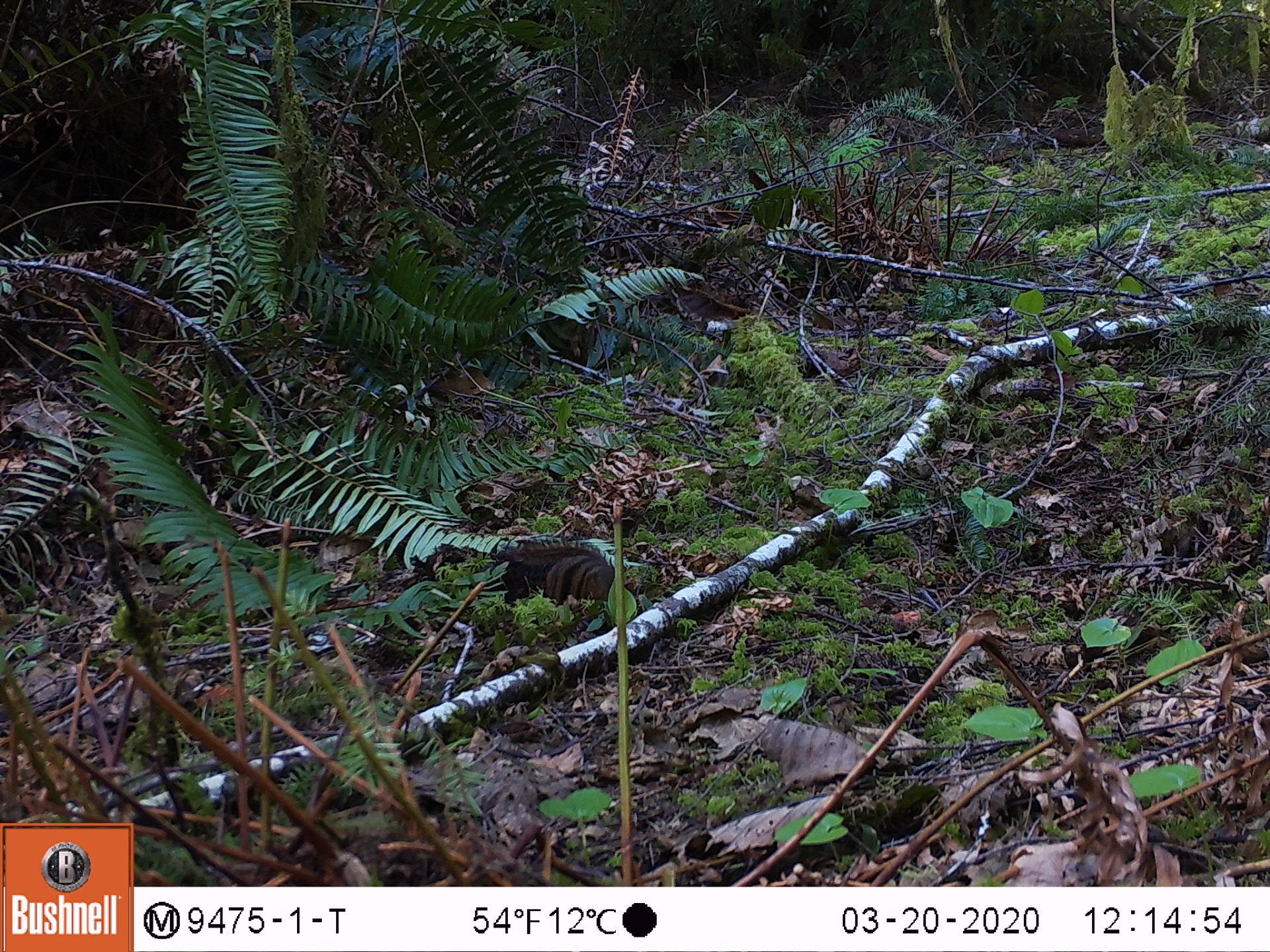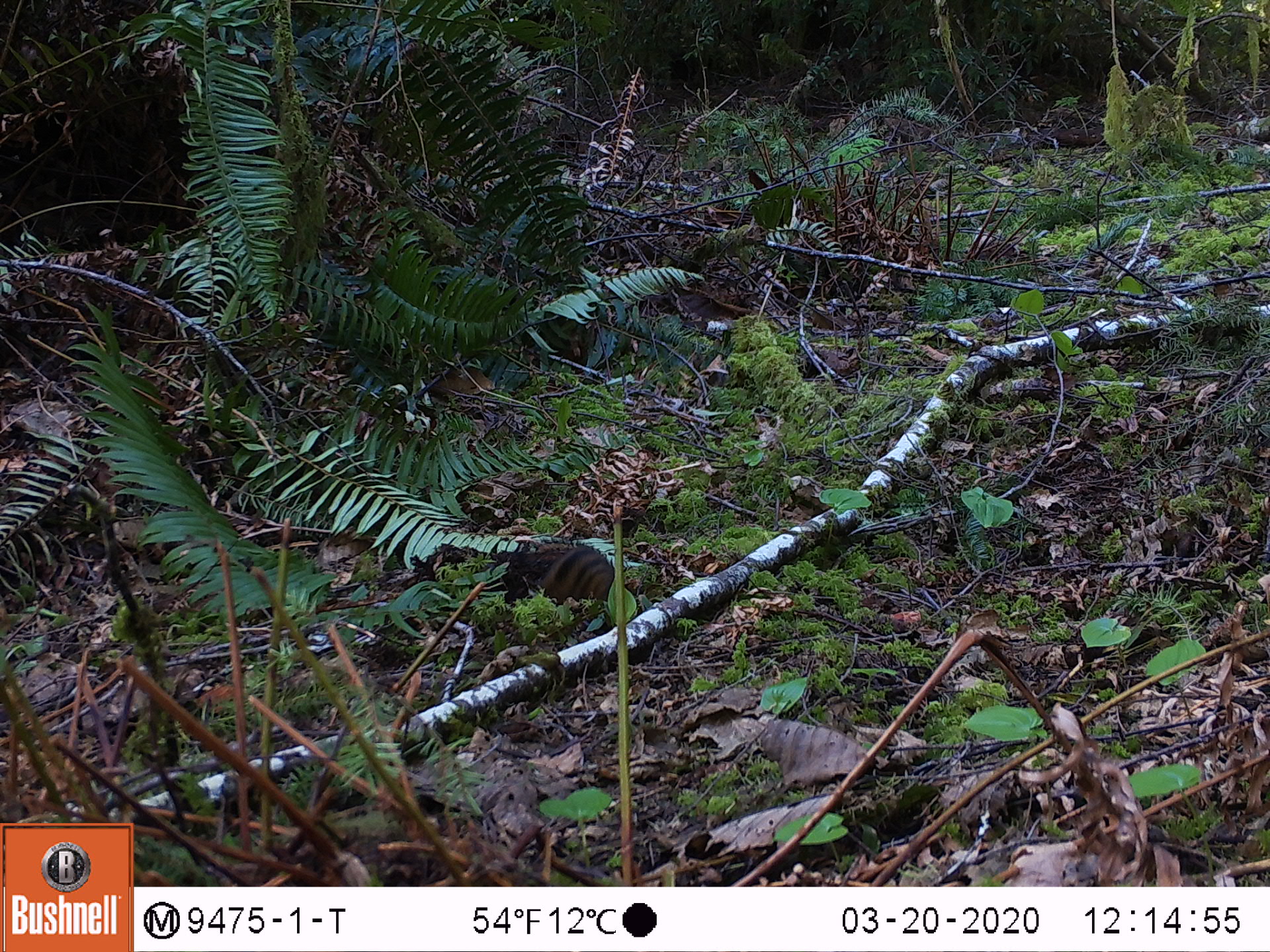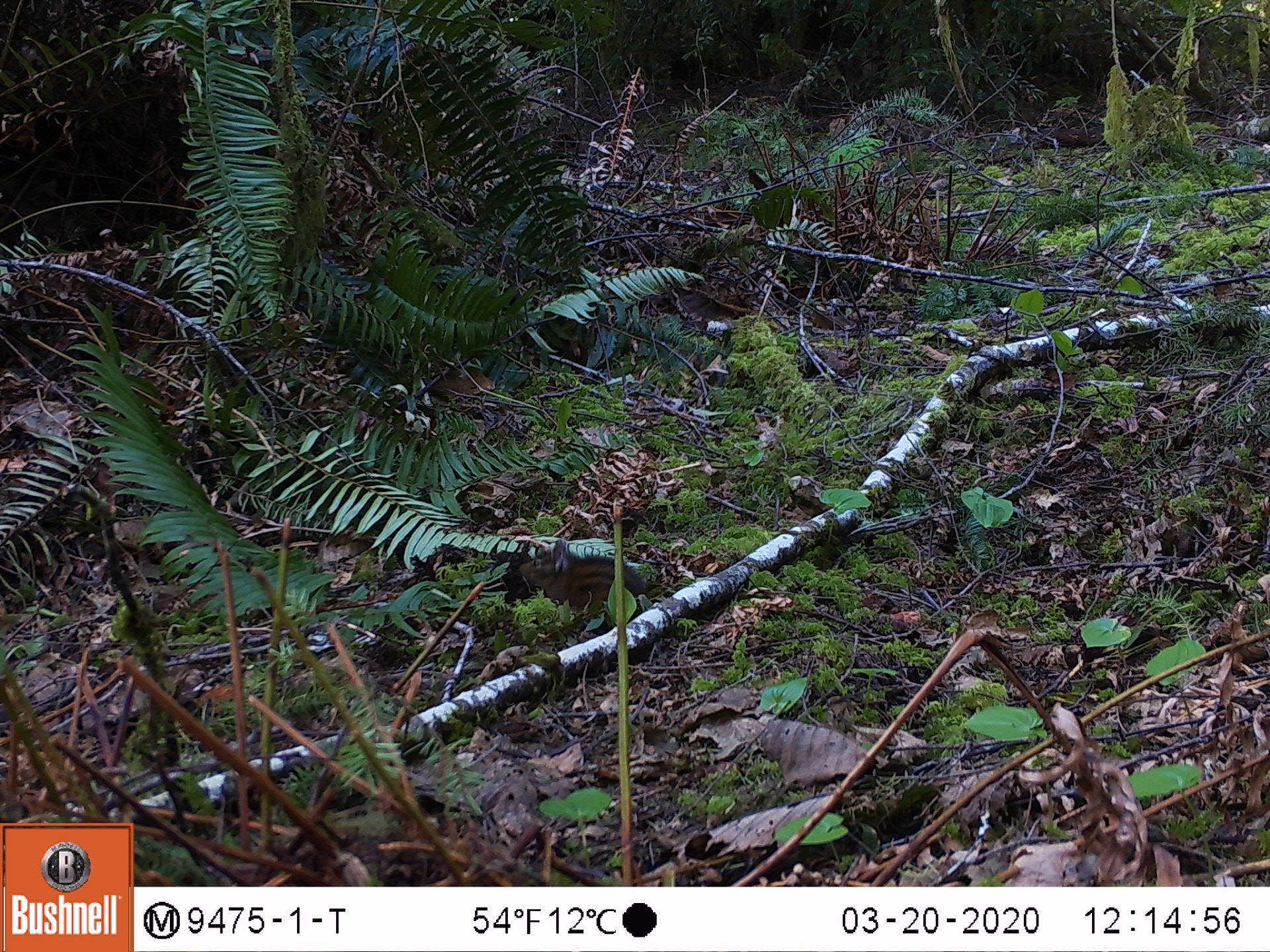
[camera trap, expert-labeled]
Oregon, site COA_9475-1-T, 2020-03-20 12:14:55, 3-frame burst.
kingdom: Animalia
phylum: Chordata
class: Mammalia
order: Rodentia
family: Sciuridae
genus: Neotamias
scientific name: Neotamias townsendii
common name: townsend's chipmunk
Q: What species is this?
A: Townsend's chipmunk (Neotamias townsendii).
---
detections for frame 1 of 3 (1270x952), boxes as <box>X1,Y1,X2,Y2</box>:
townsend's chipmunk: <box>498,529,615,607</box>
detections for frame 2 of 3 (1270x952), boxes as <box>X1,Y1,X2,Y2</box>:
townsend's chipmunk: <box>498,529,615,619</box>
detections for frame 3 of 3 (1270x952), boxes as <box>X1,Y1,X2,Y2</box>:
townsend's chipmunk: <box>507,536,646,618</box>